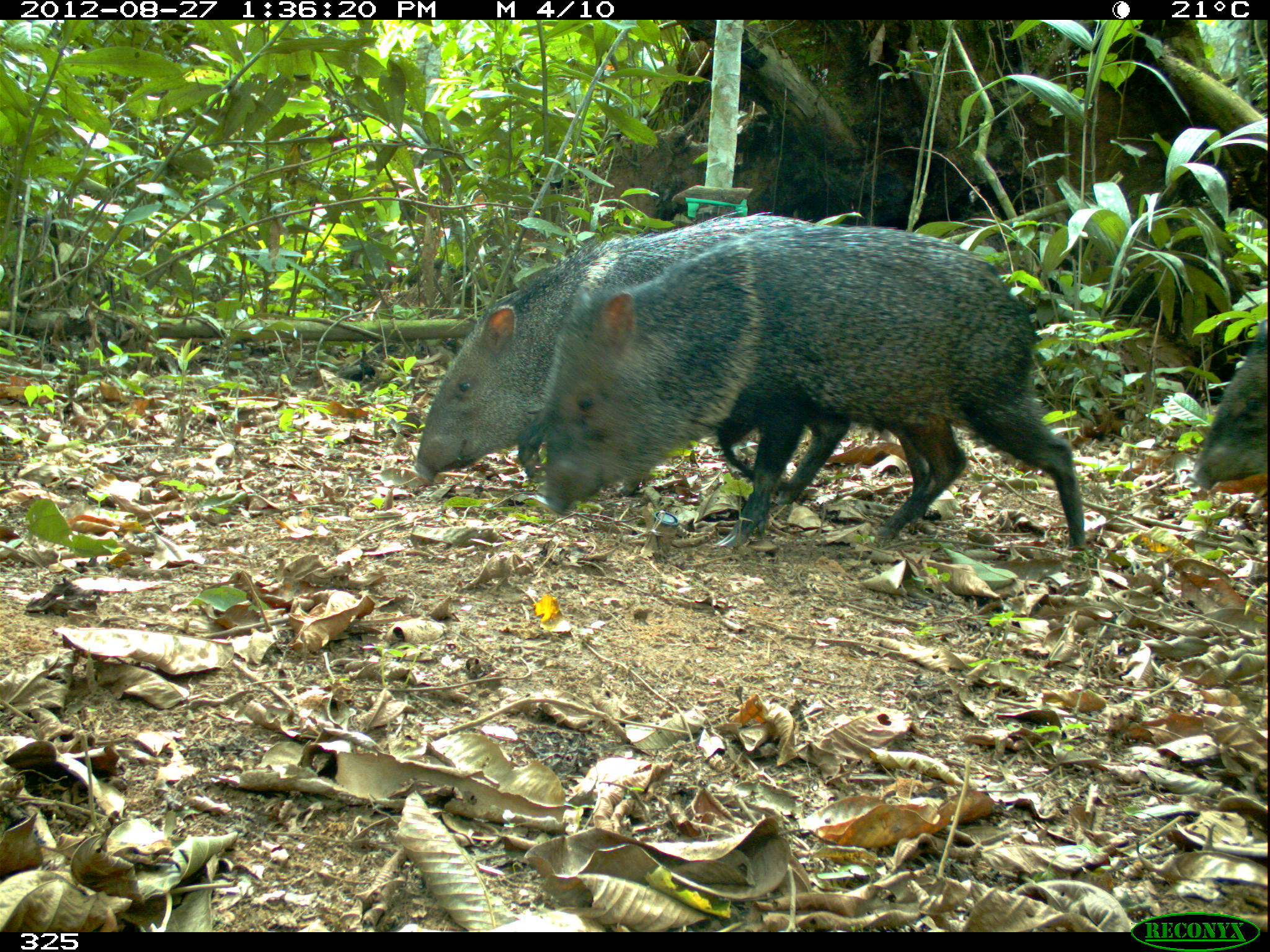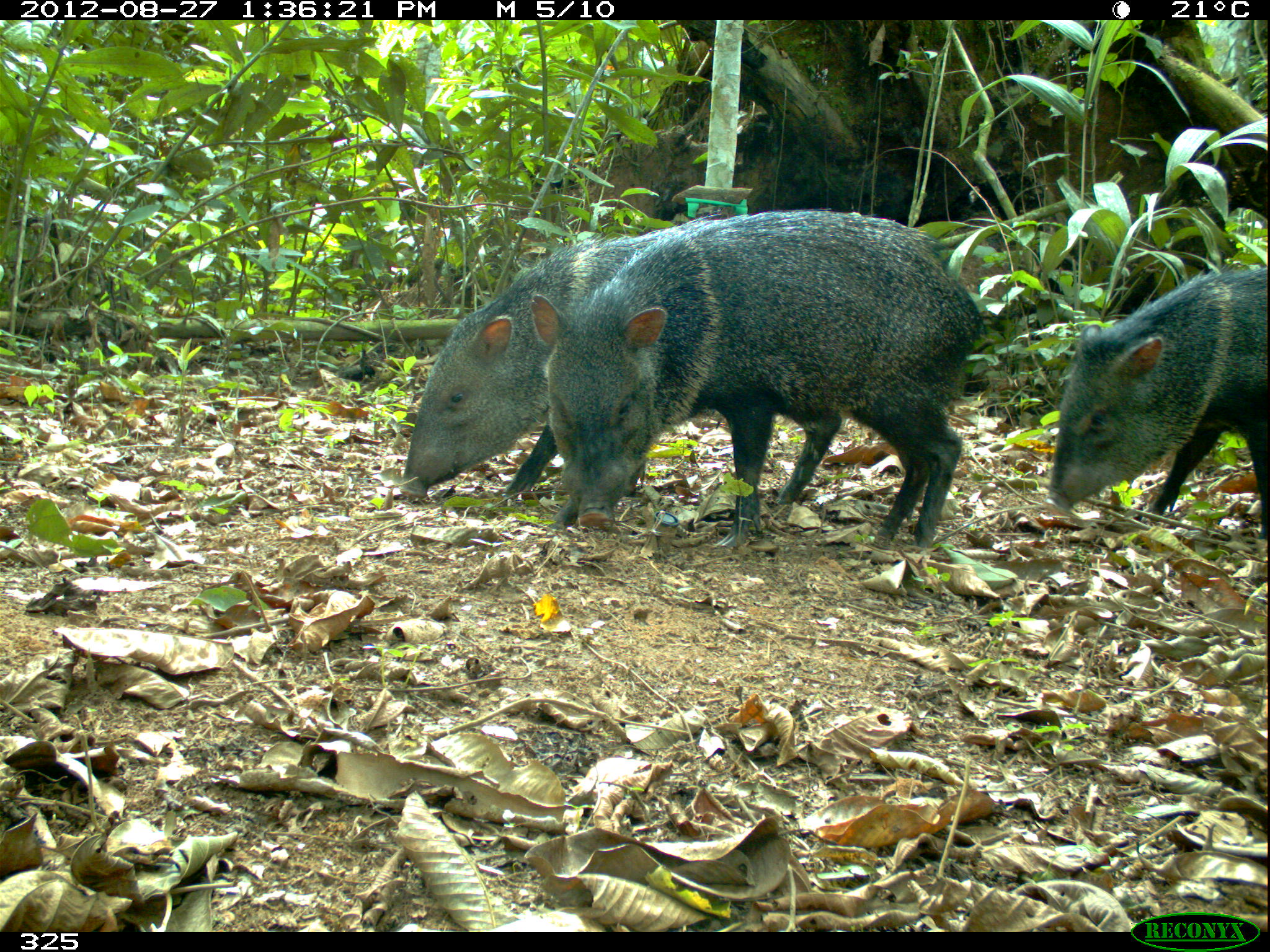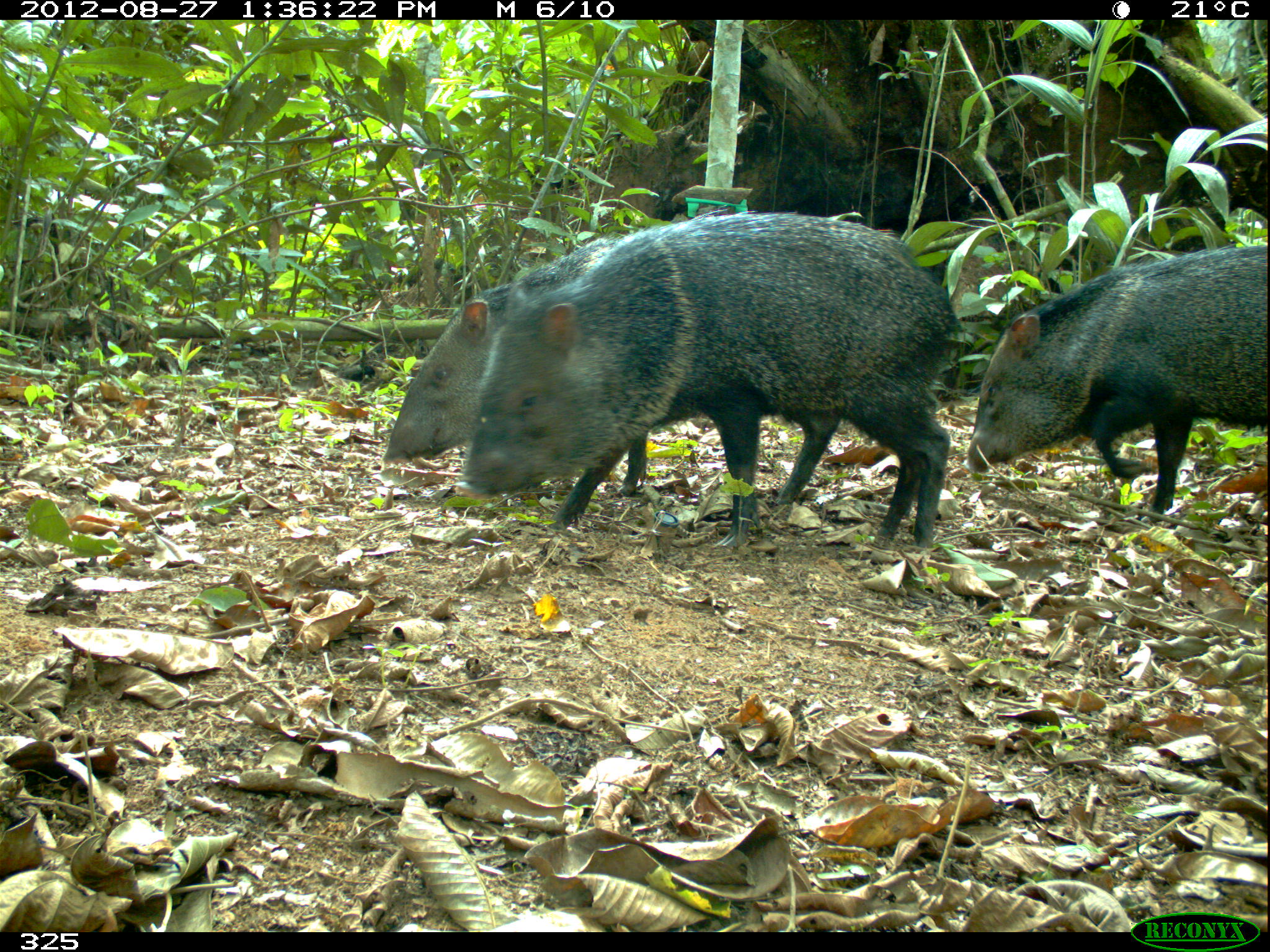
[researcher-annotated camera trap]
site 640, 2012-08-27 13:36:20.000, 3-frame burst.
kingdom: Animalia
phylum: Chordata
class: Mammalia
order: Artiodactyla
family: Tayassuidae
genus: Pecari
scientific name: Pecari tajacu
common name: collared peccary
Pecari tajacu (collared peccary).